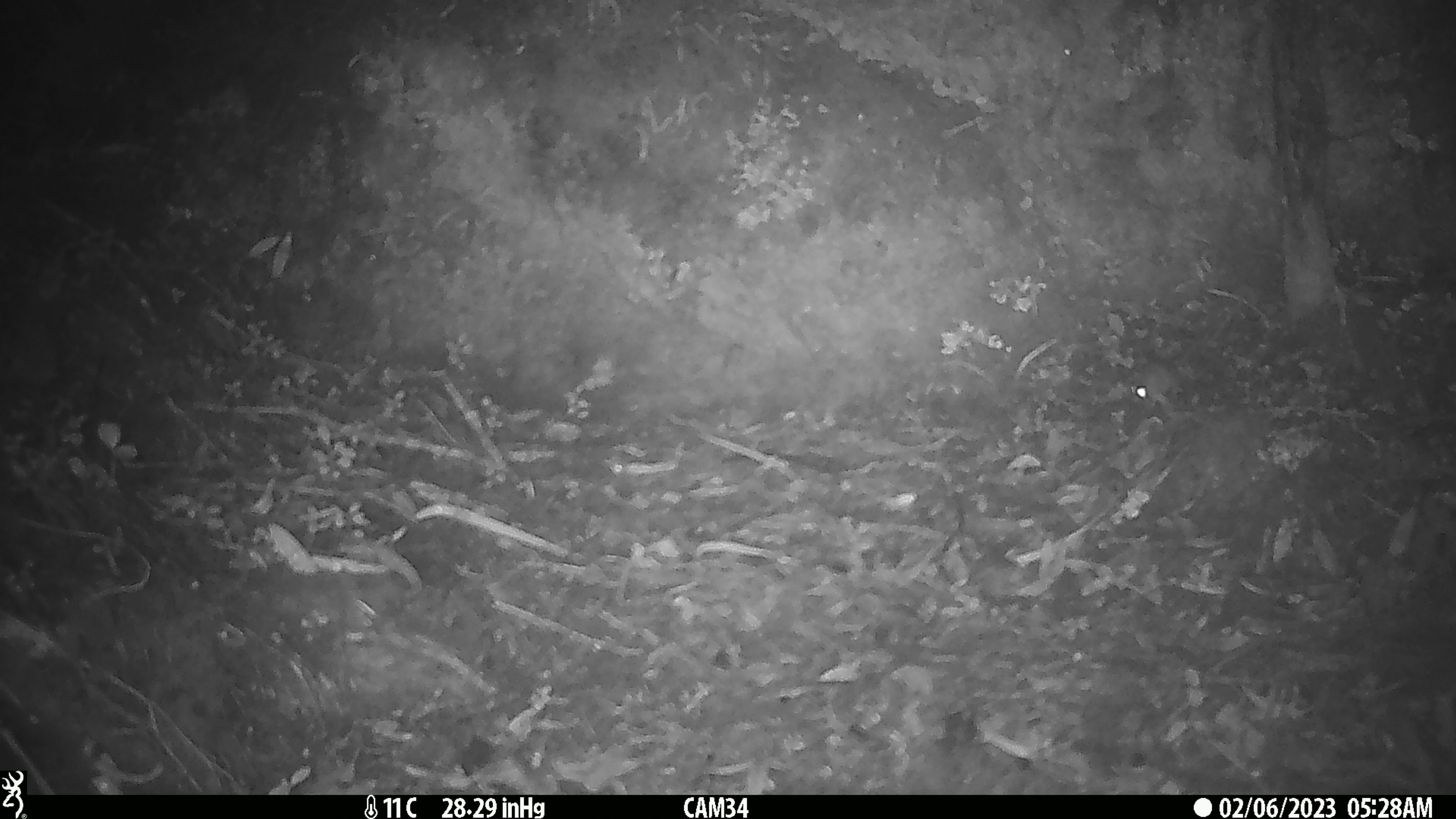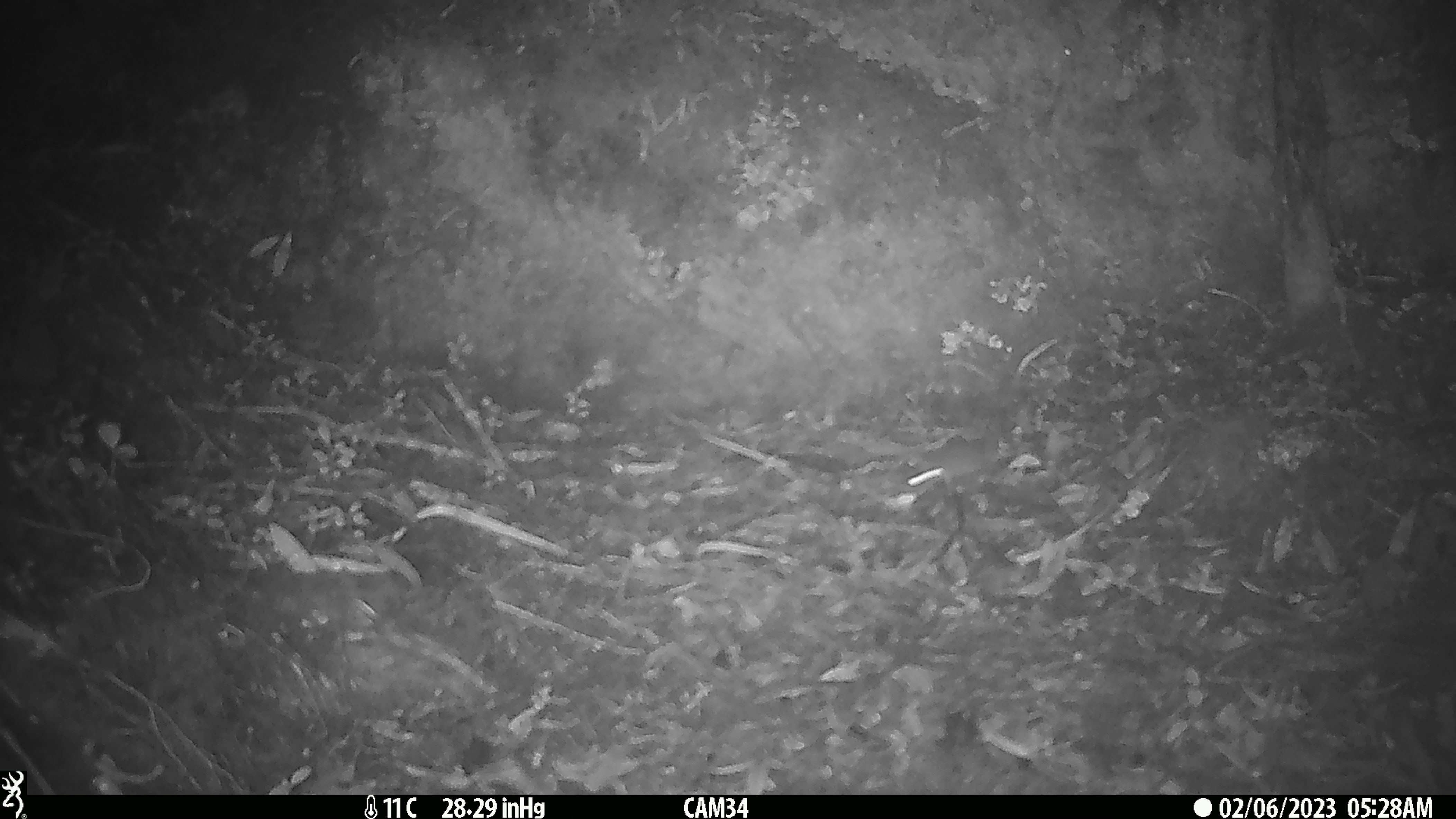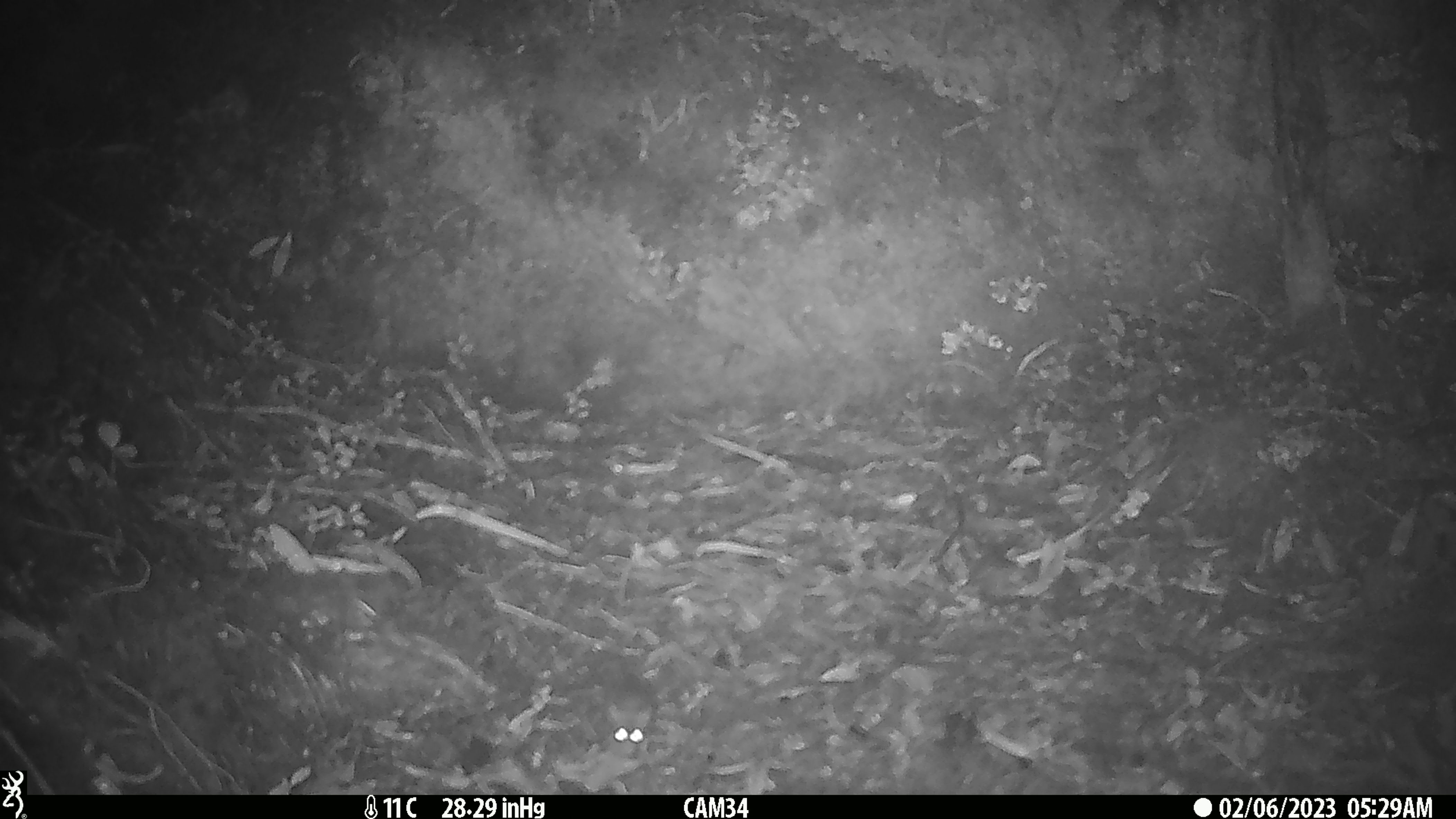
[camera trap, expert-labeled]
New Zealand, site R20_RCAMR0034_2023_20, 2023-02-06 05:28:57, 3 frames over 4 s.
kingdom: Animalia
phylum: Chordata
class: Mammalia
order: Rodentia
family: Muridae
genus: Mus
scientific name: Mus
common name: mouse